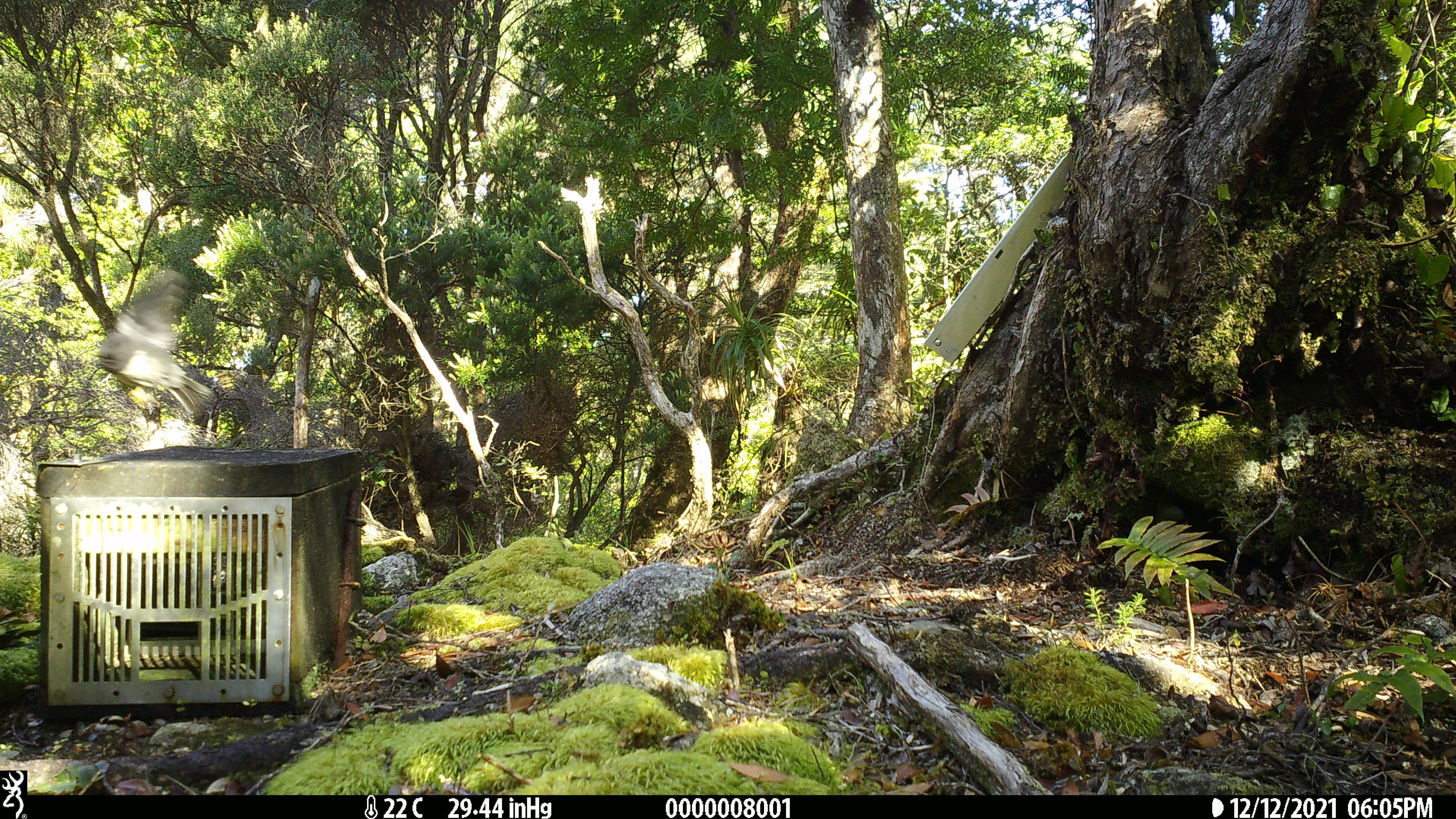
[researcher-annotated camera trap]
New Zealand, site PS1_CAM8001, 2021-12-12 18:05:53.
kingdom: Animalia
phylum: Chordata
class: Aves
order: Passeriformes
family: Petroicidae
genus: Petroica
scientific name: Petroica australis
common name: new zealand robin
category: robin